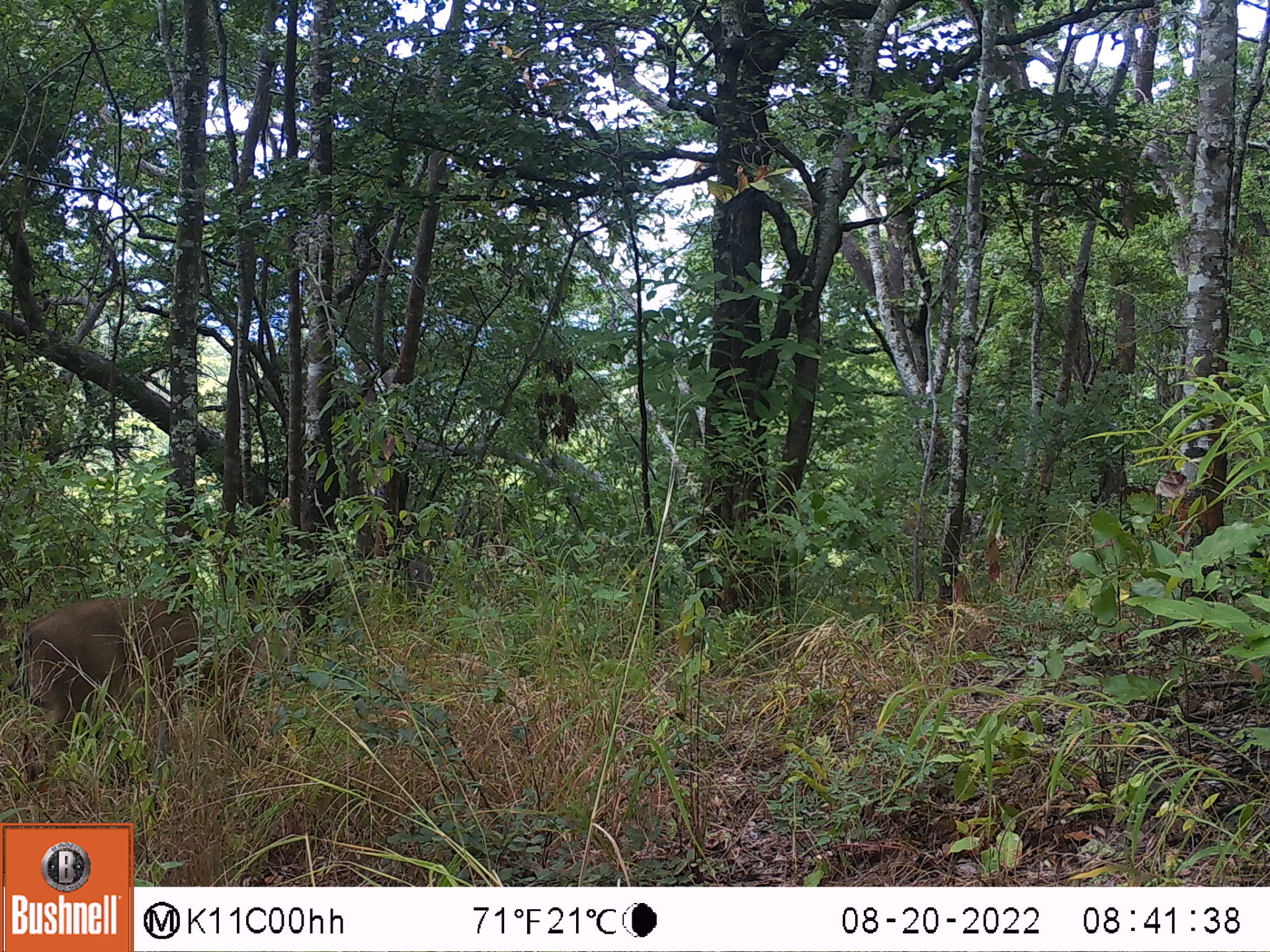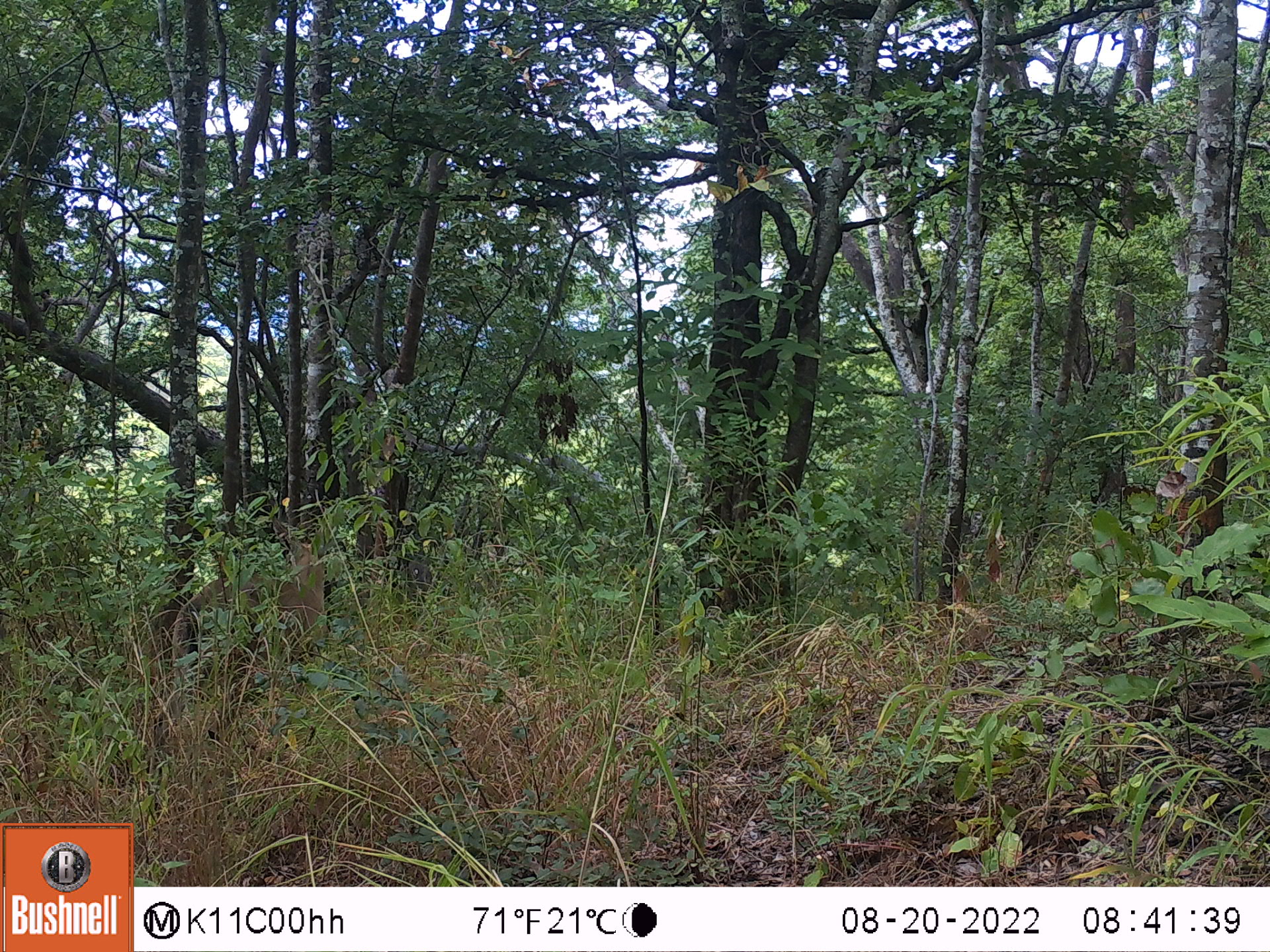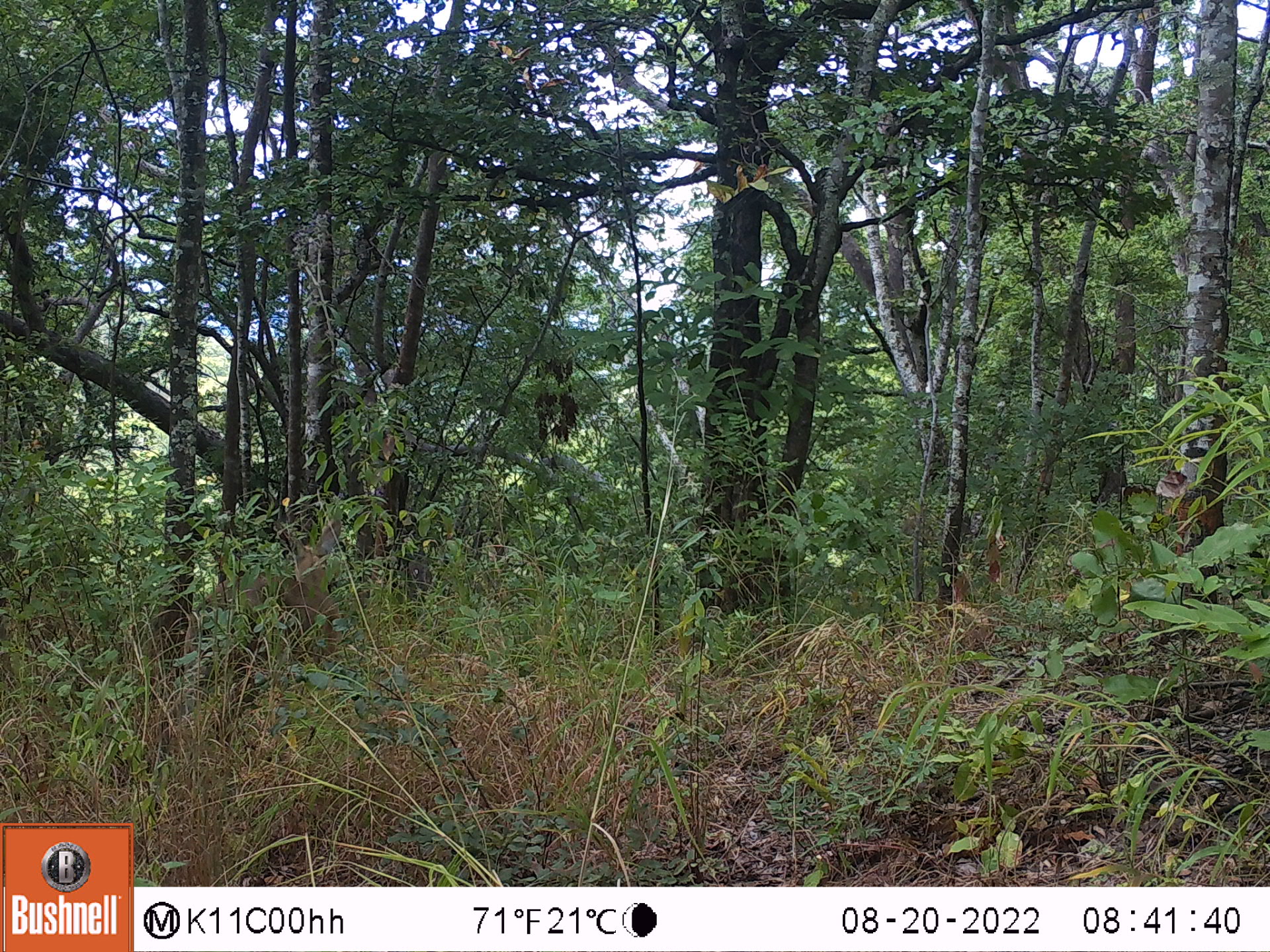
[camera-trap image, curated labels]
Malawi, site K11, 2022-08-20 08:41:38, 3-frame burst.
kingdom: Animalia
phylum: Chordata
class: Mammalia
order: Artiodactyla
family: Bovidae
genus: Sylvicapra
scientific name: Sylvicapra grimmia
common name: common duiker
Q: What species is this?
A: Common duiker (Sylvicapra grimmia).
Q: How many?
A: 1.